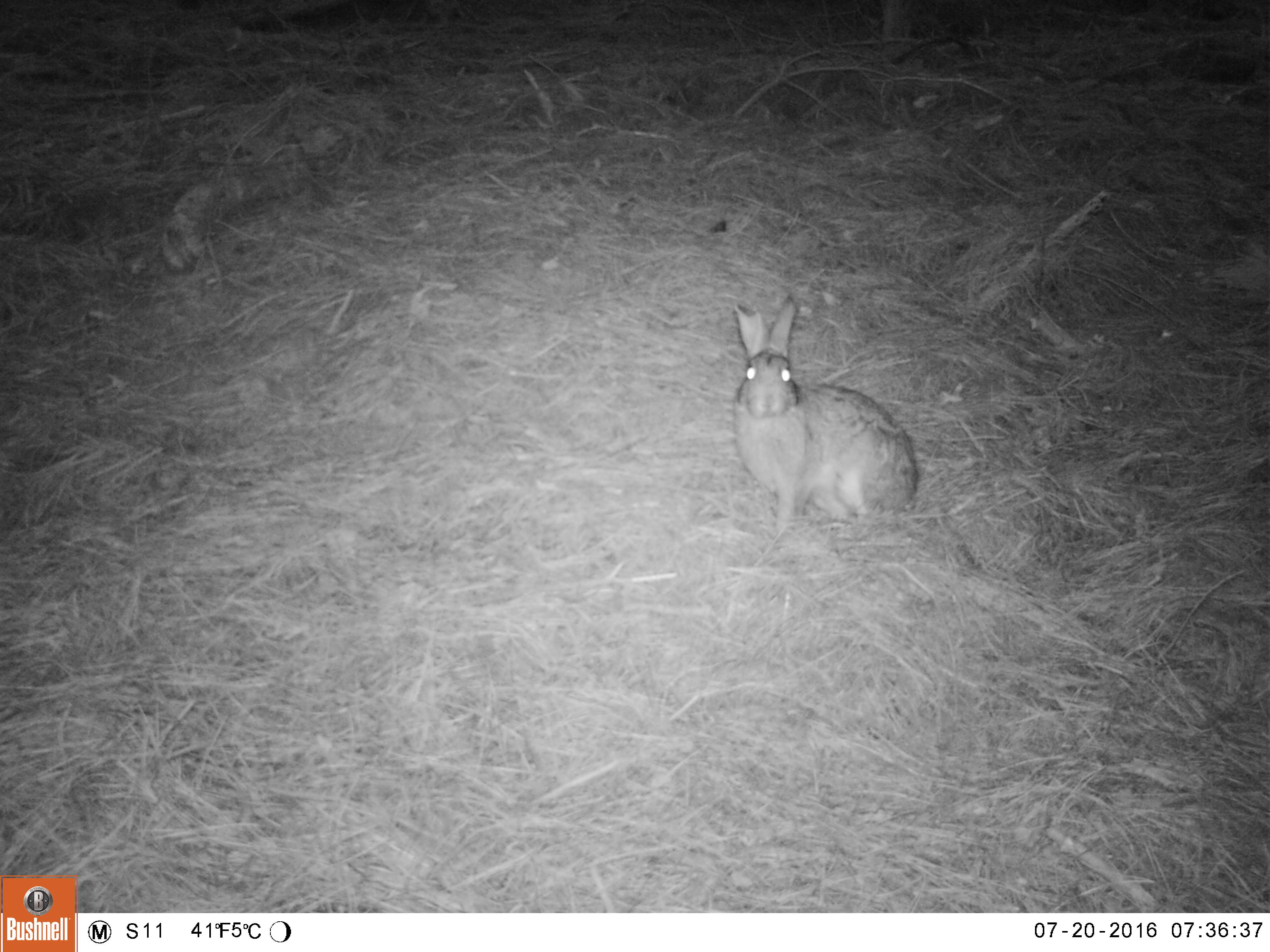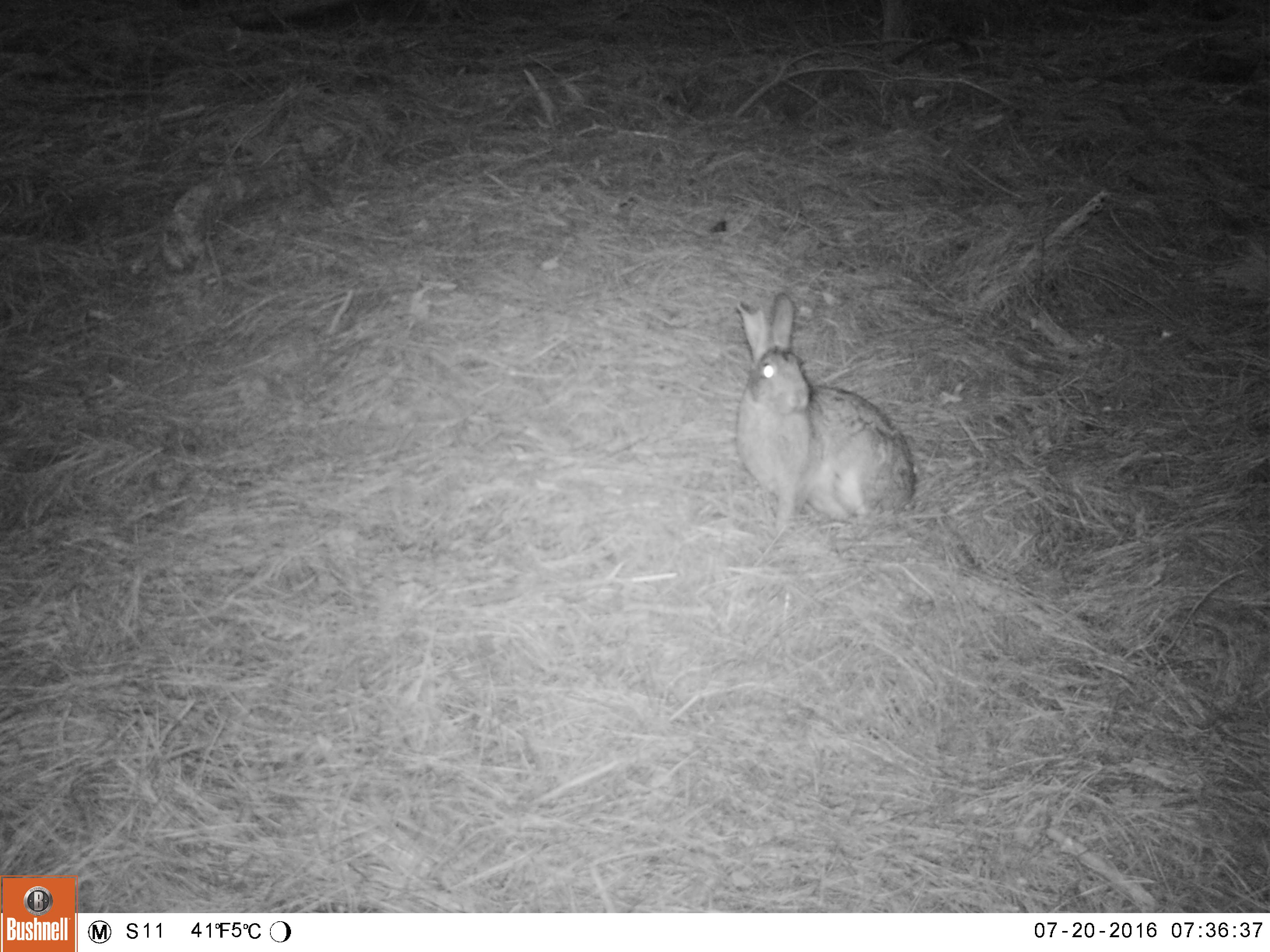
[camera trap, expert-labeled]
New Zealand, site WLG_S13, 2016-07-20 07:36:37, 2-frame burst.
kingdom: Animalia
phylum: Chordata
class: Mammalia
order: Lagomorpha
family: Leporidae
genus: Oryctolagus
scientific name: Oryctolagus cuniculus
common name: european rabbit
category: rabbit